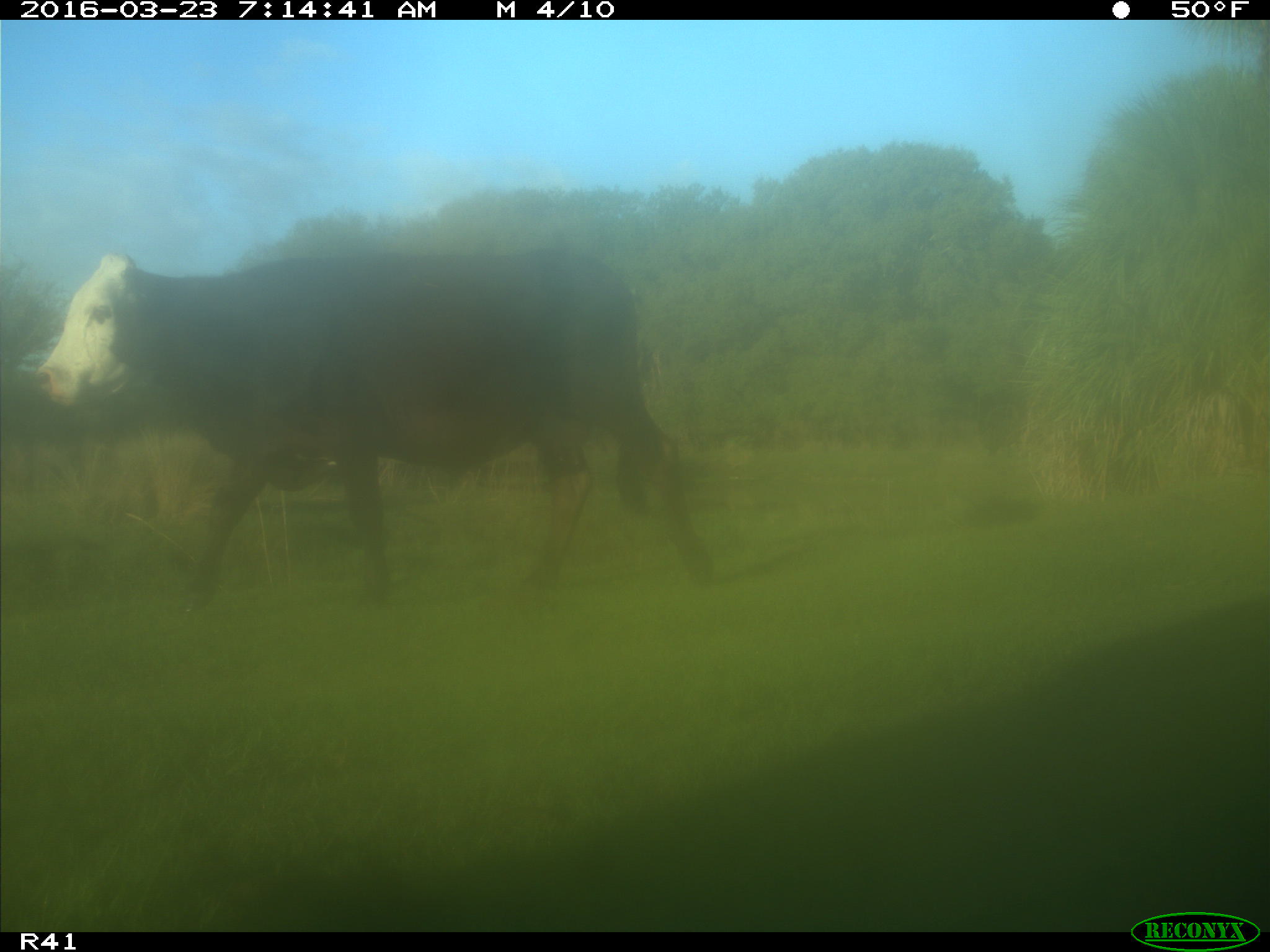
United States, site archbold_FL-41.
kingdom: Animalia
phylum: Chordata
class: Mammalia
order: Artiodactyla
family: Bovidae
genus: Bos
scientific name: Bos taurus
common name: domestic cow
Bos taurus (domestic cow).